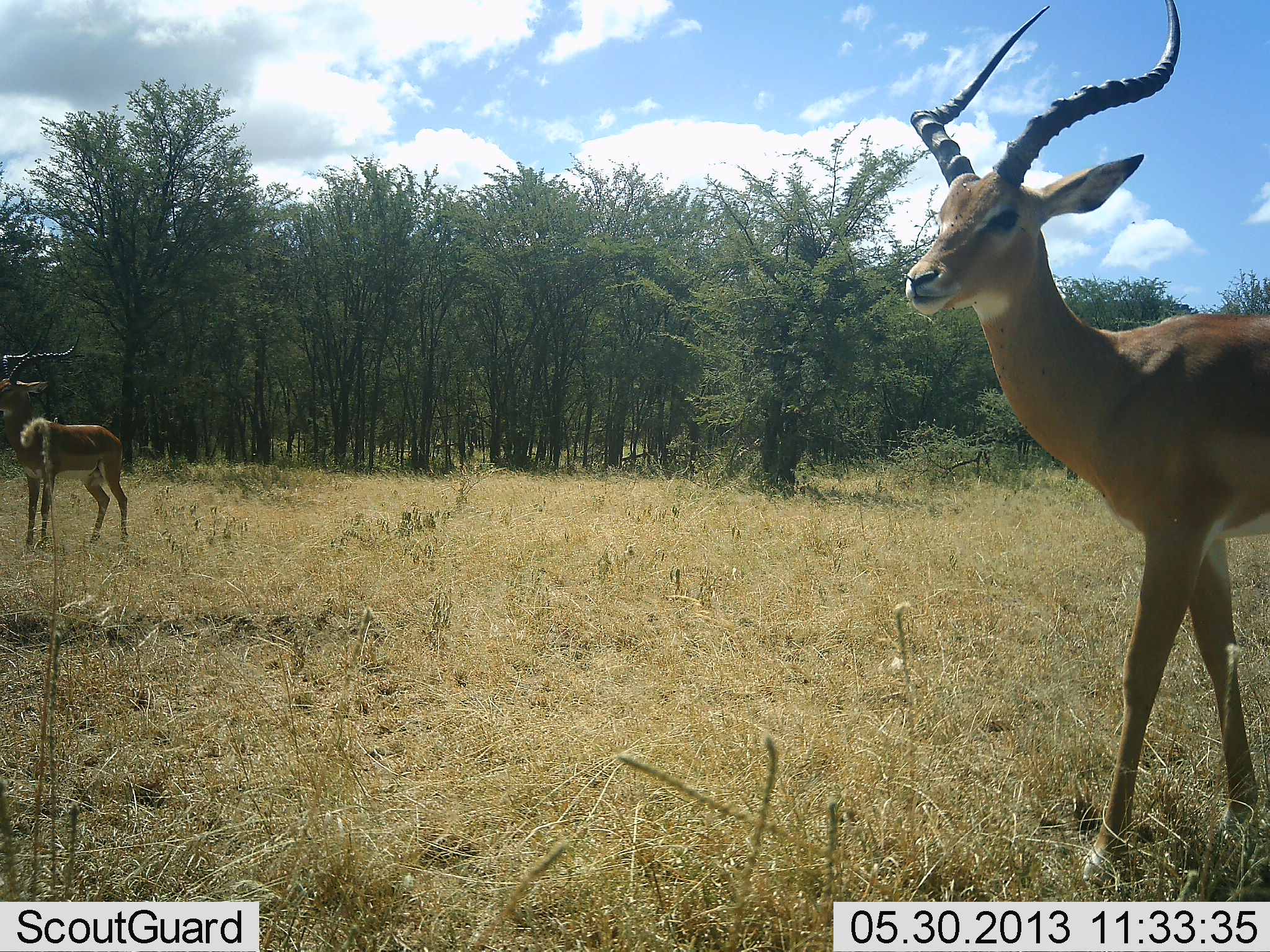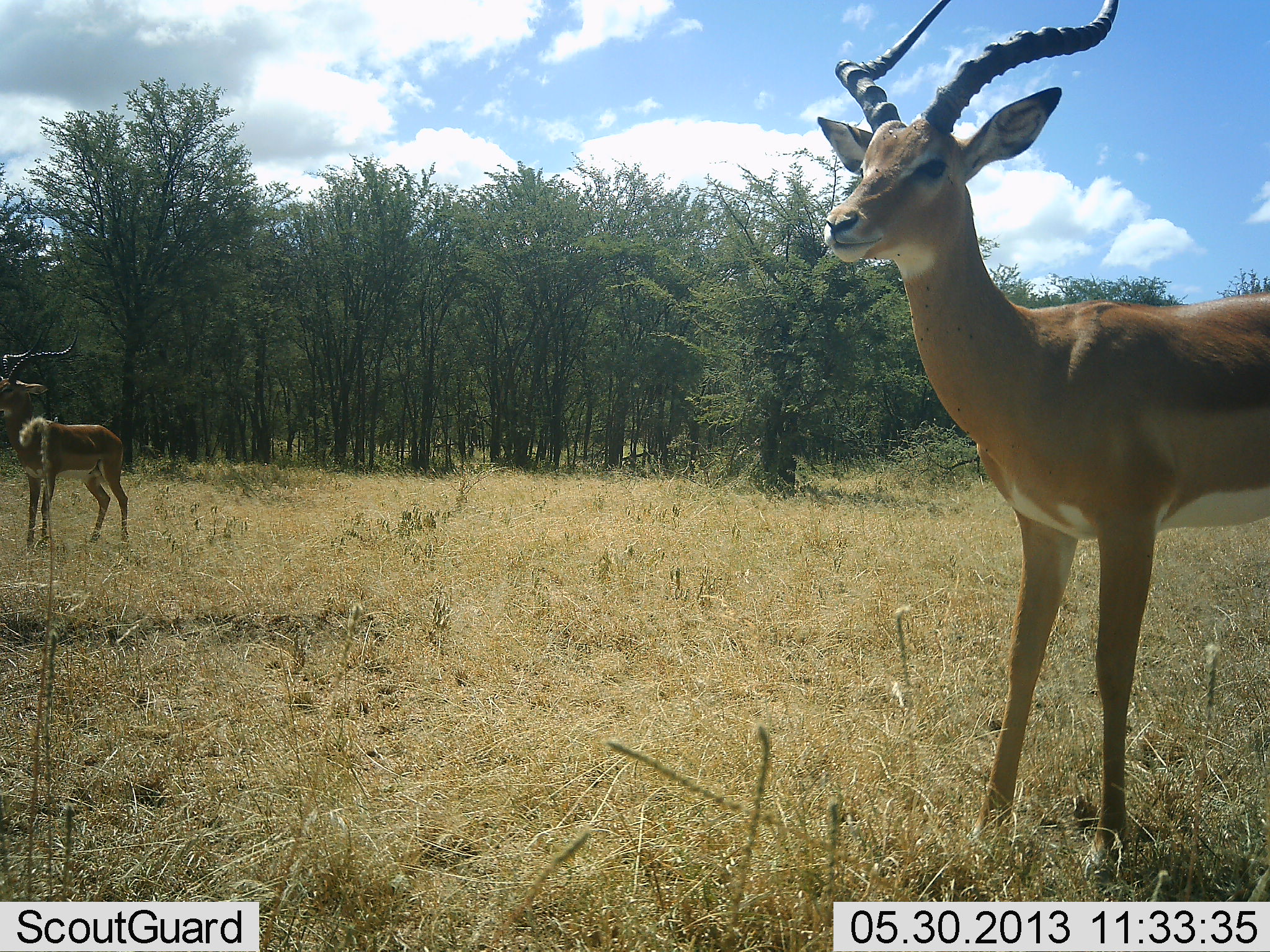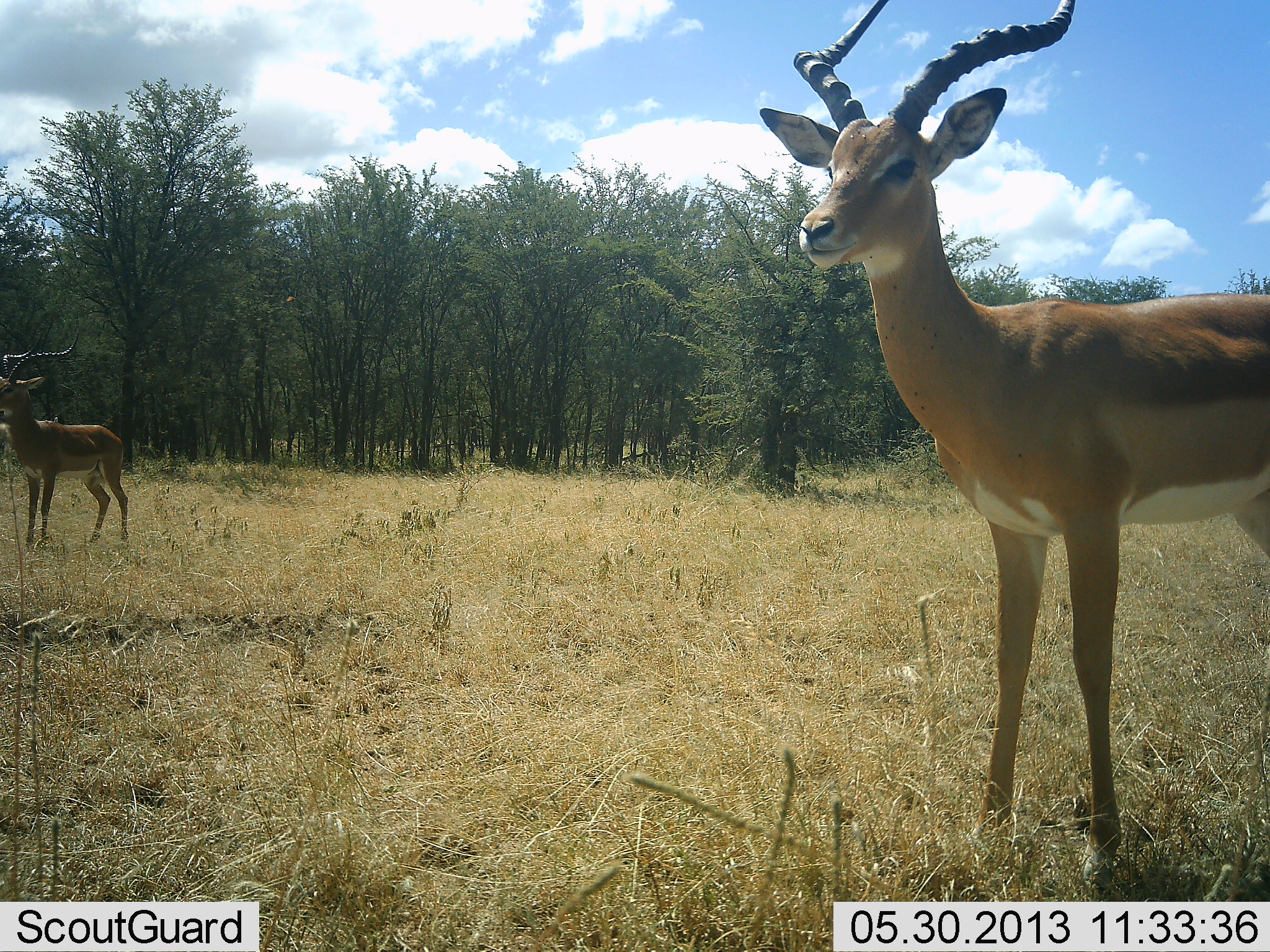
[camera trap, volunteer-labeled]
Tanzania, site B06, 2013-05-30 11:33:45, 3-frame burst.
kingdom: Animalia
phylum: Chordata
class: Mammalia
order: Artiodactyla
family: Bovidae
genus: Aepyceros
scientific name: Aepyceros melampus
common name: impala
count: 2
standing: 100%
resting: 0%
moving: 30%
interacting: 0%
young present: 0%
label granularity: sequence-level